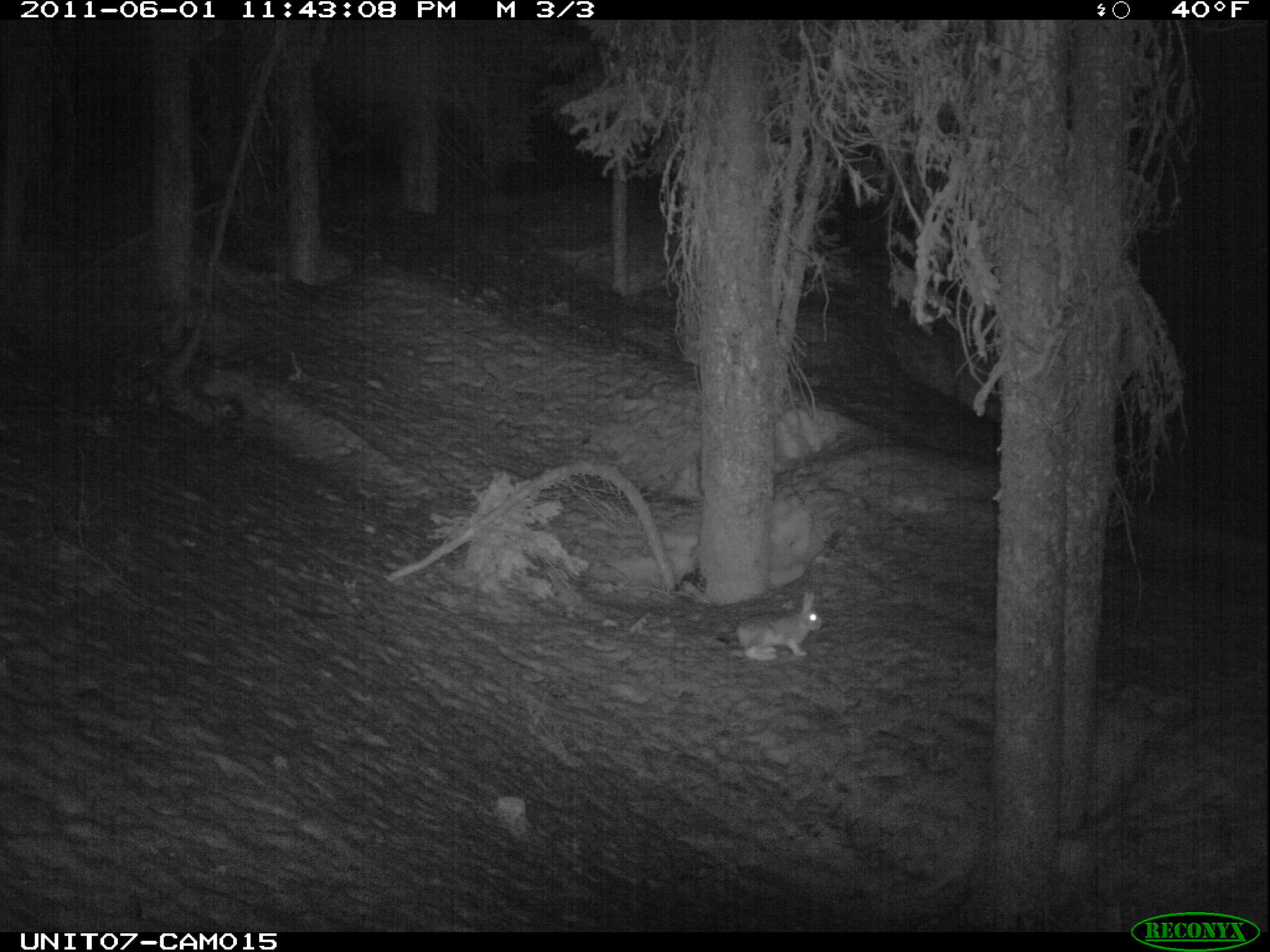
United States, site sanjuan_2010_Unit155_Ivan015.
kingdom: Animalia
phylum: Chordata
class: Mammalia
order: Lagomorpha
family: Leporidae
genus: Lepus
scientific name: Lepus americanus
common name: snowshoe hare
Lepus americanus (snowshoe hare).